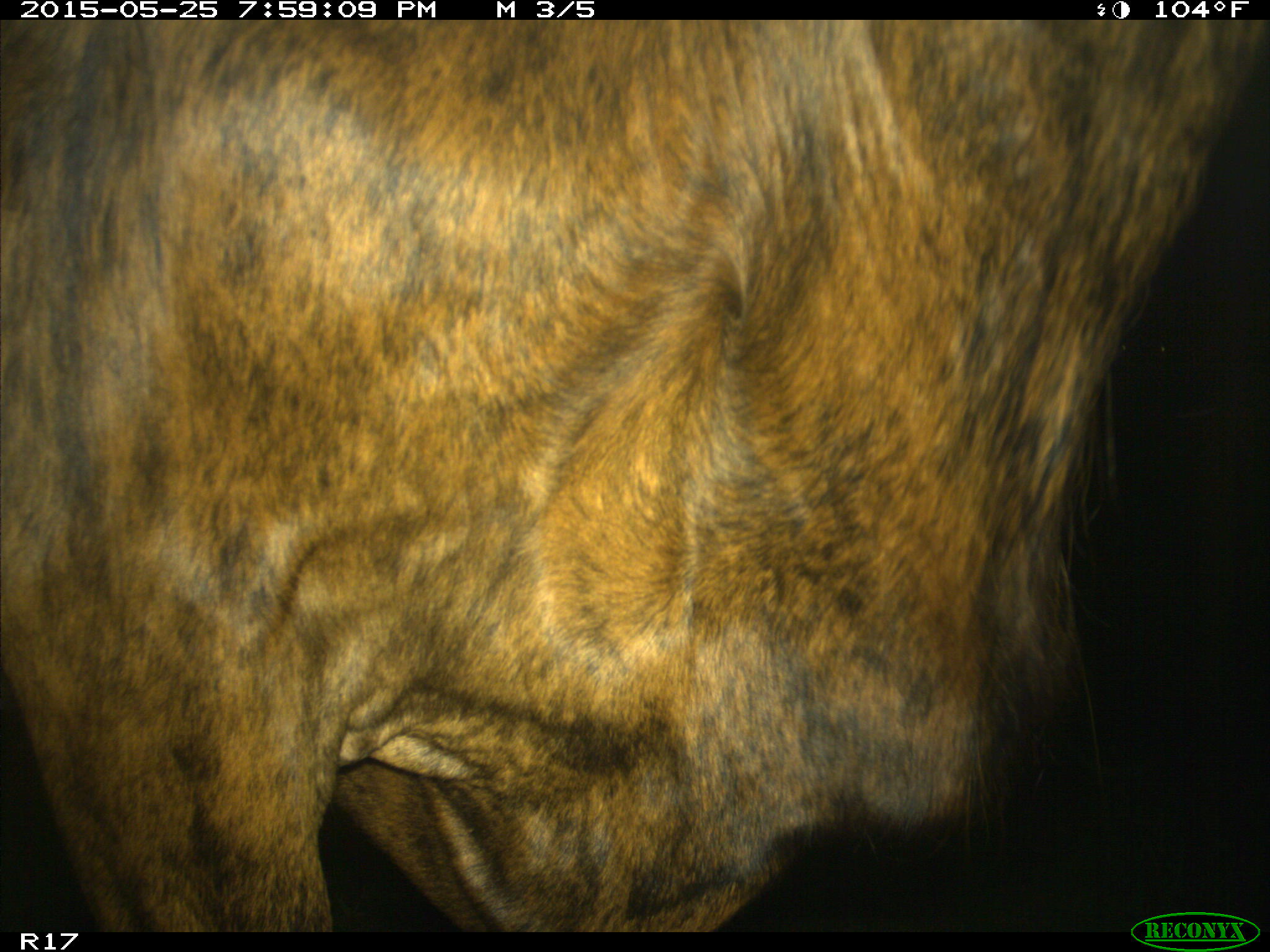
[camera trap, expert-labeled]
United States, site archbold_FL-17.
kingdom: Animalia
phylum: Chordata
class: Mammalia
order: Artiodactyla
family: Bovidae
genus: Bos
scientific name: Bos taurus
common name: domestic cow